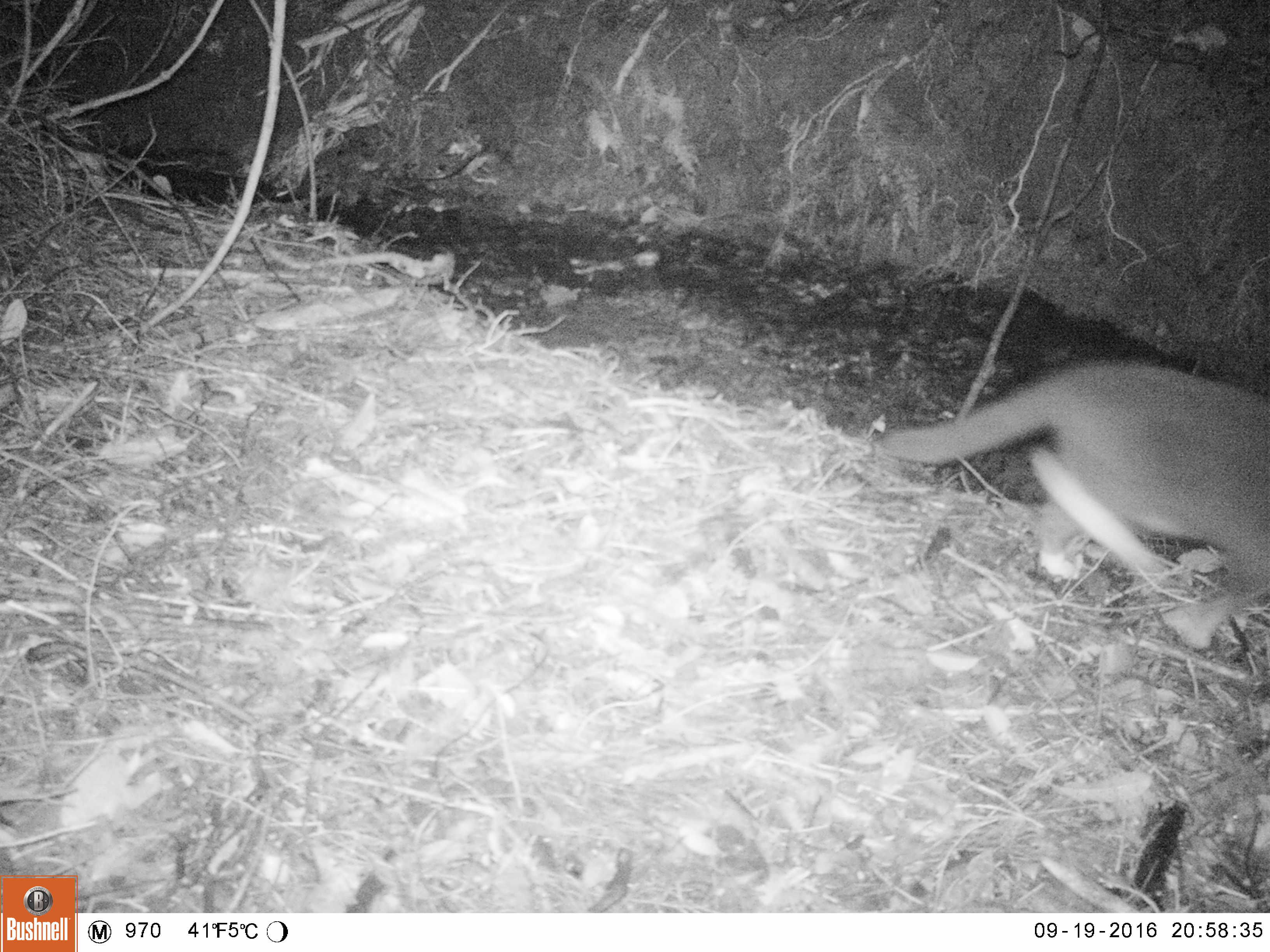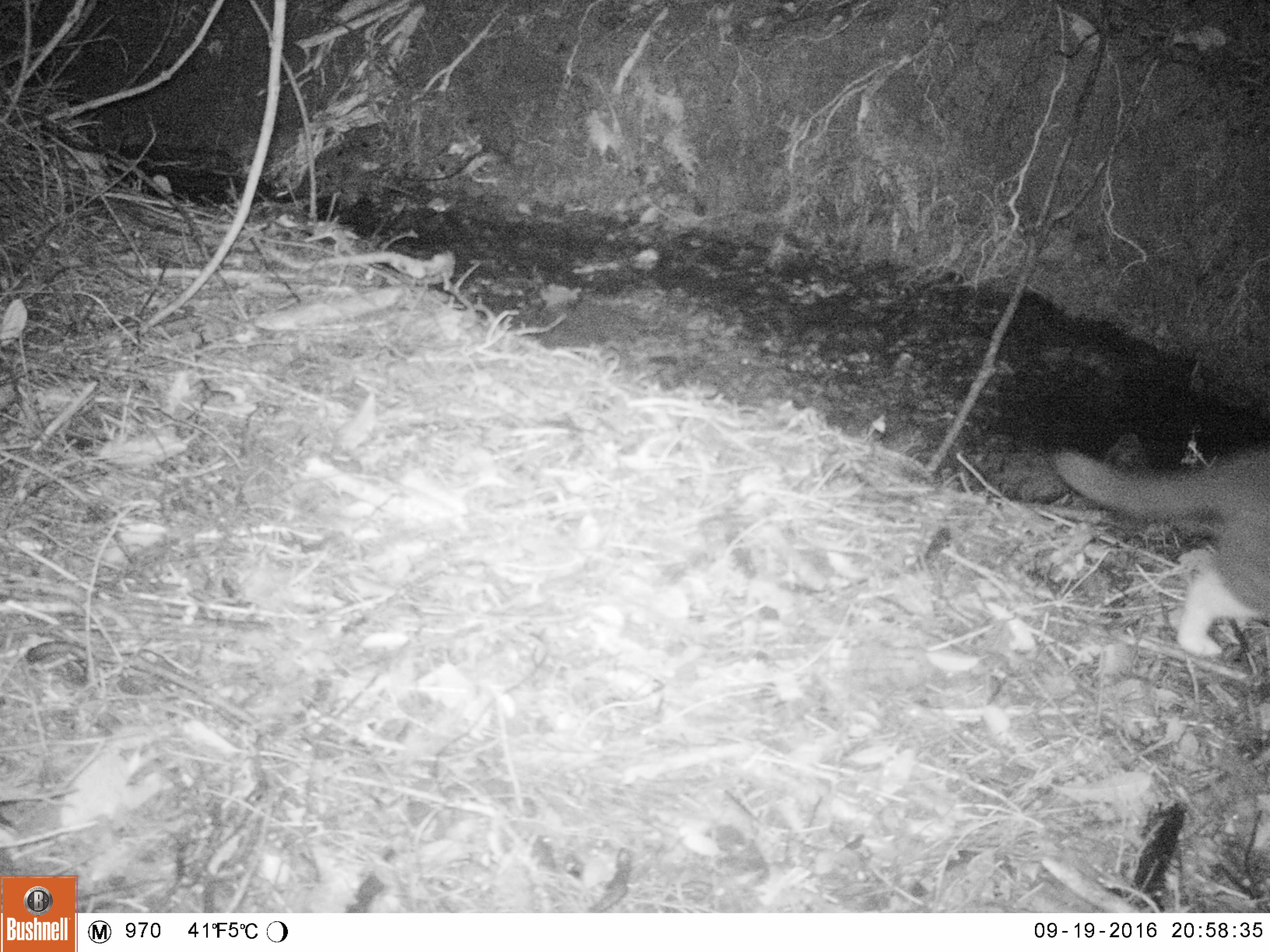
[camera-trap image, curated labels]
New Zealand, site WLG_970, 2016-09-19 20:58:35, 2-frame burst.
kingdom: Animalia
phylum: Chordata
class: Mammalia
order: Carnivora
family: Felidae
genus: Felis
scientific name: Felis catus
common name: domestic cat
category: cat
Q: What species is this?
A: Cat (domestic cat) (Felis catus).